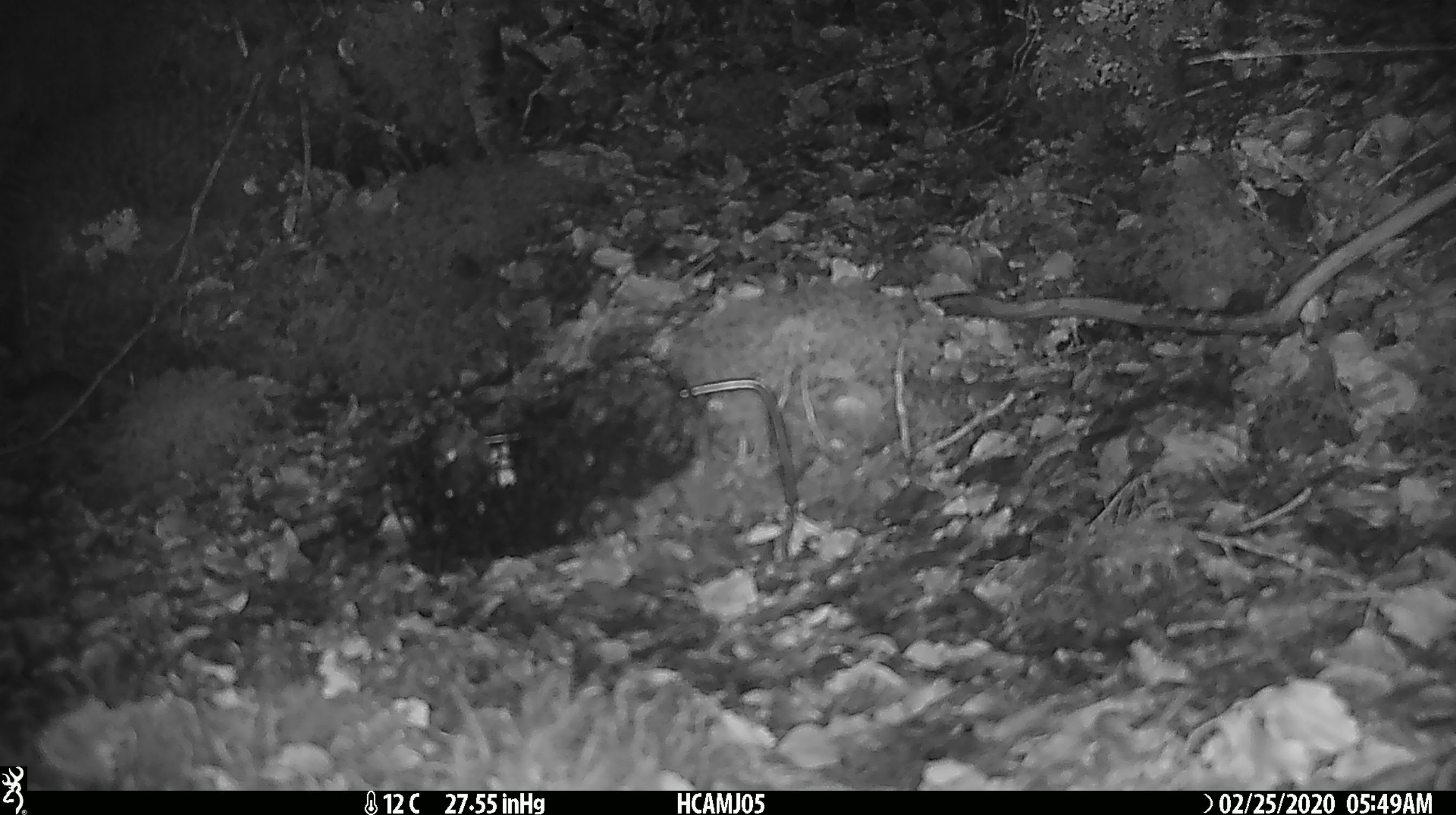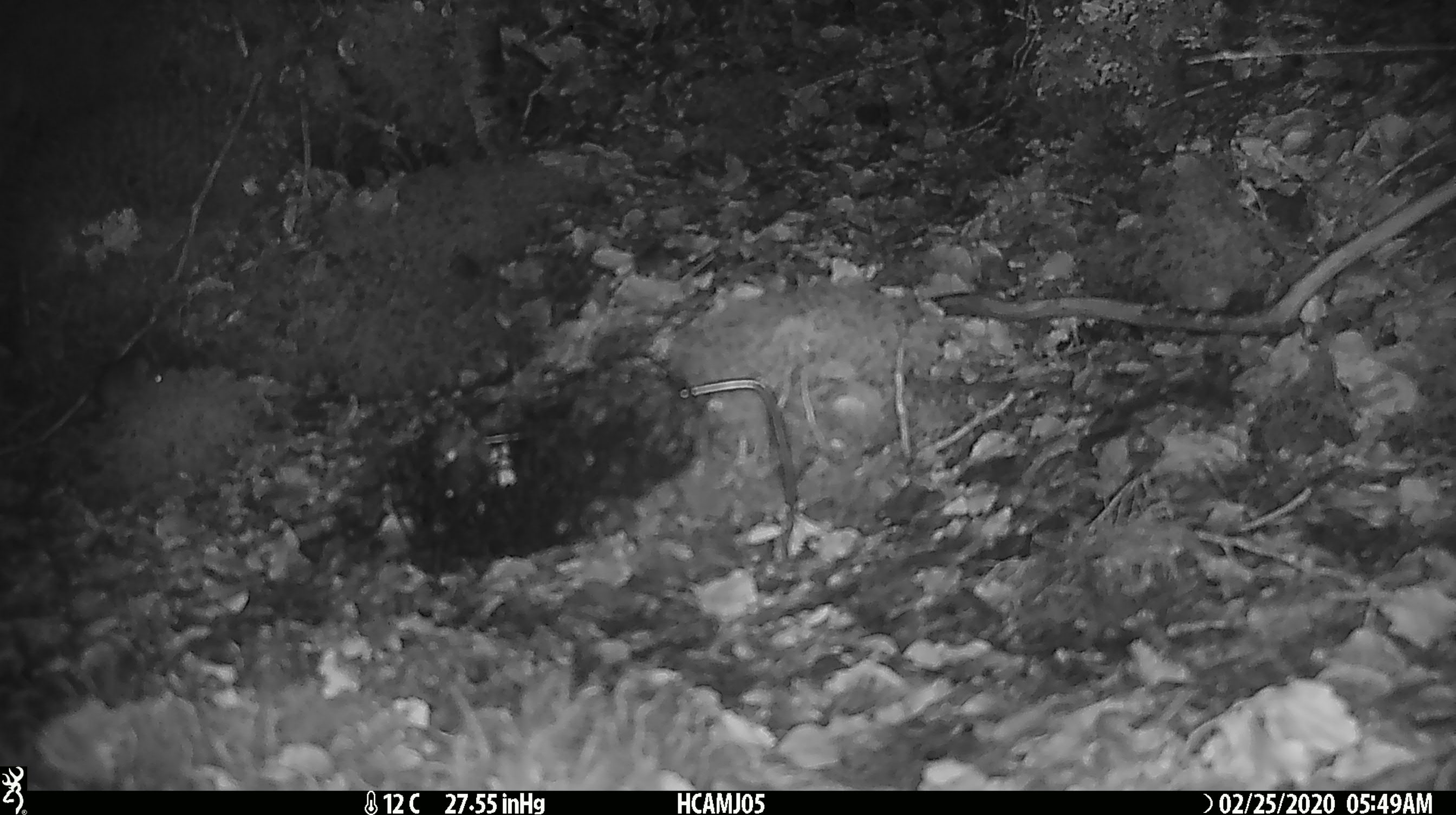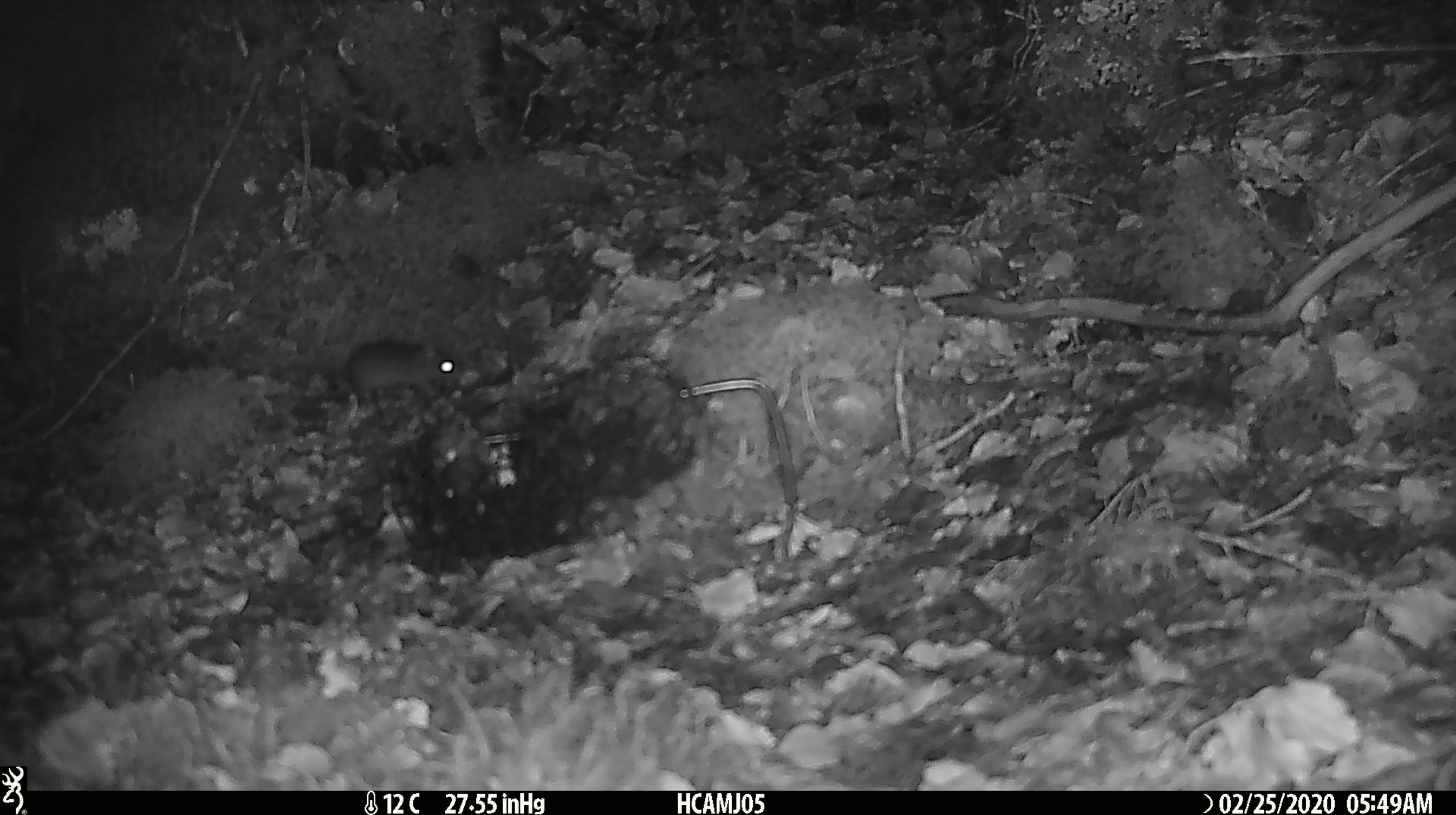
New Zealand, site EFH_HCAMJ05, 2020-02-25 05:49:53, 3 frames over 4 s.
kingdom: Animalia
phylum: Chordata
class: Mammalia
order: Rodentia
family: Muridae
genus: Mus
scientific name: Mus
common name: mouse